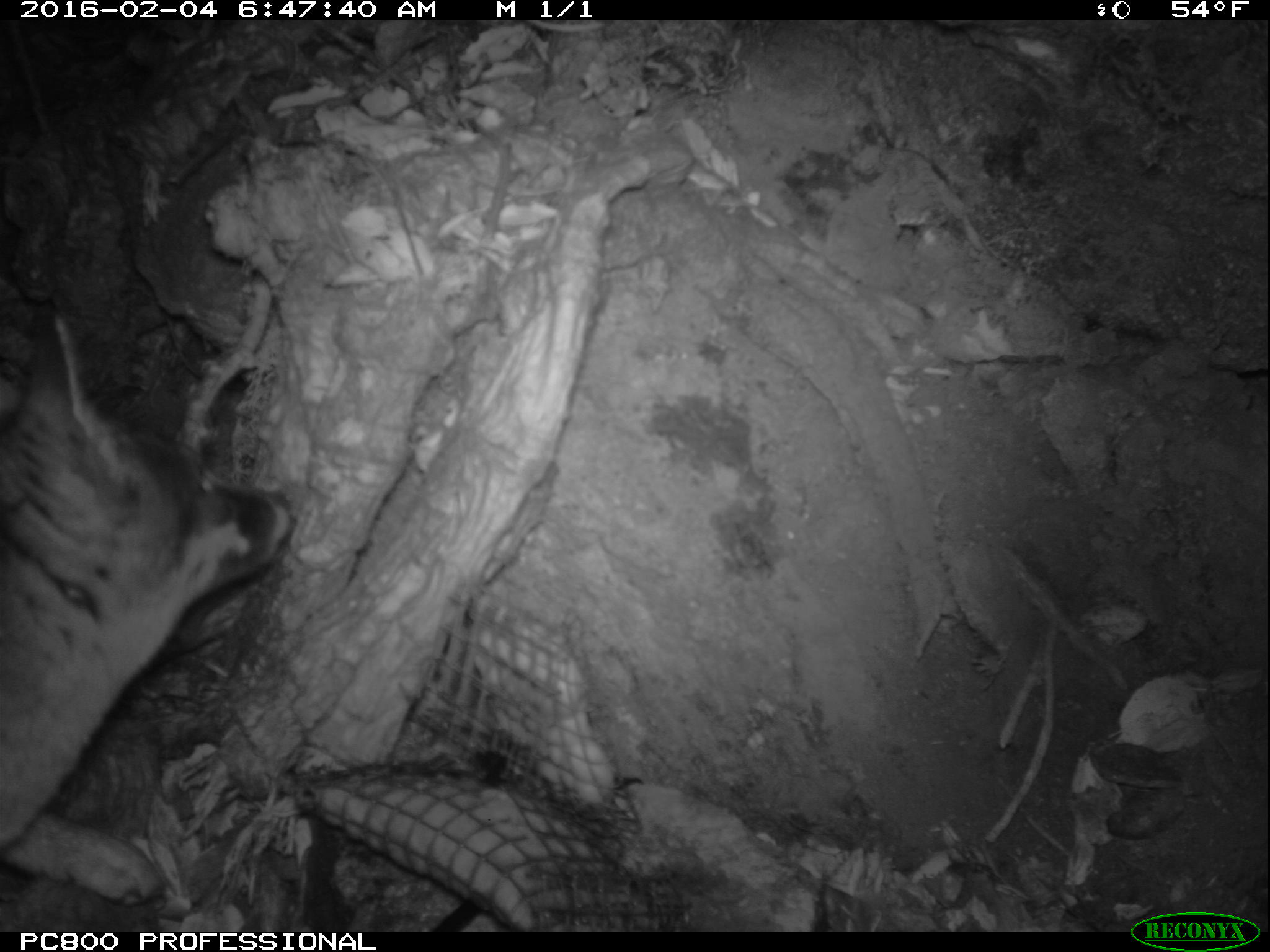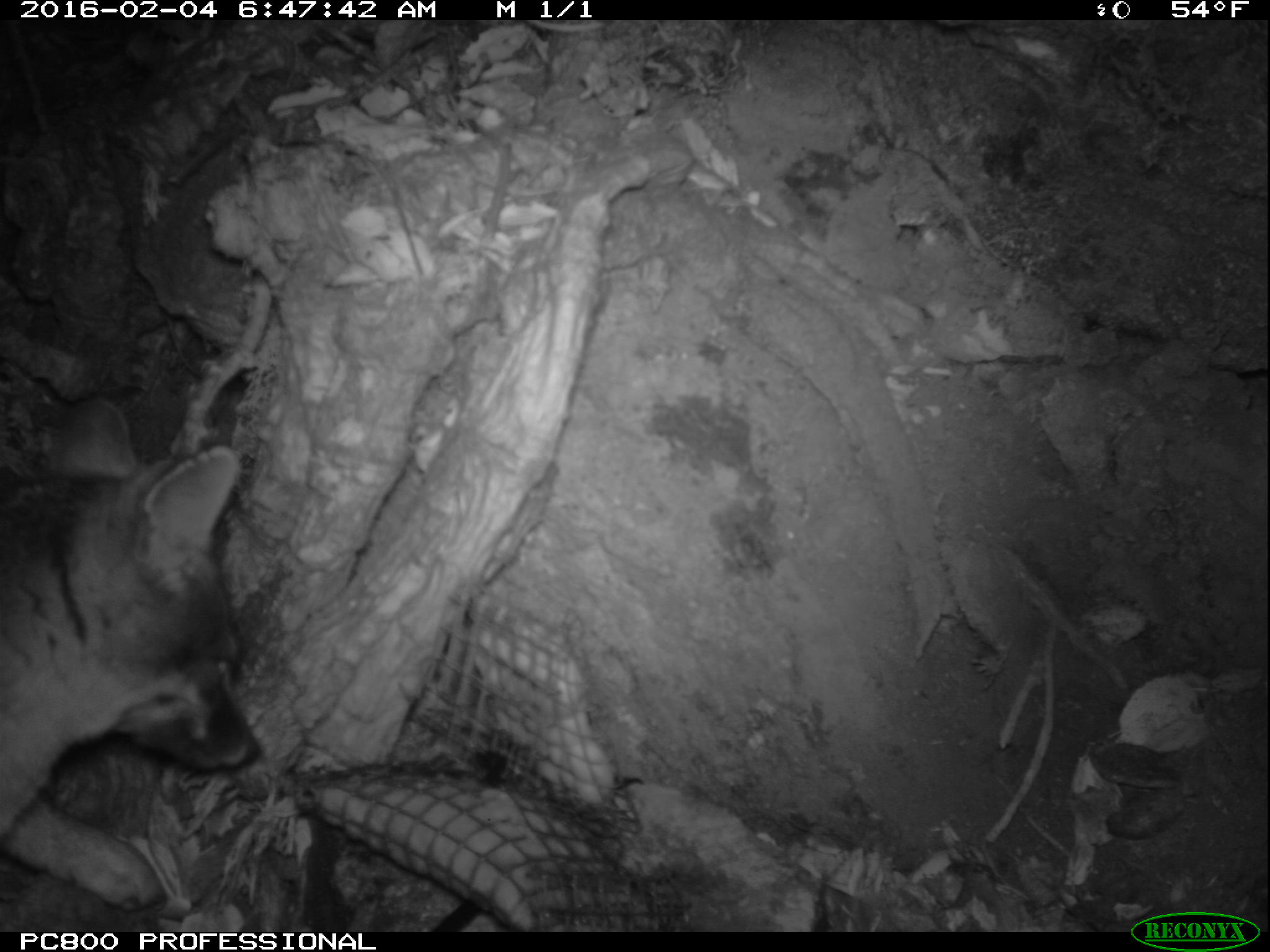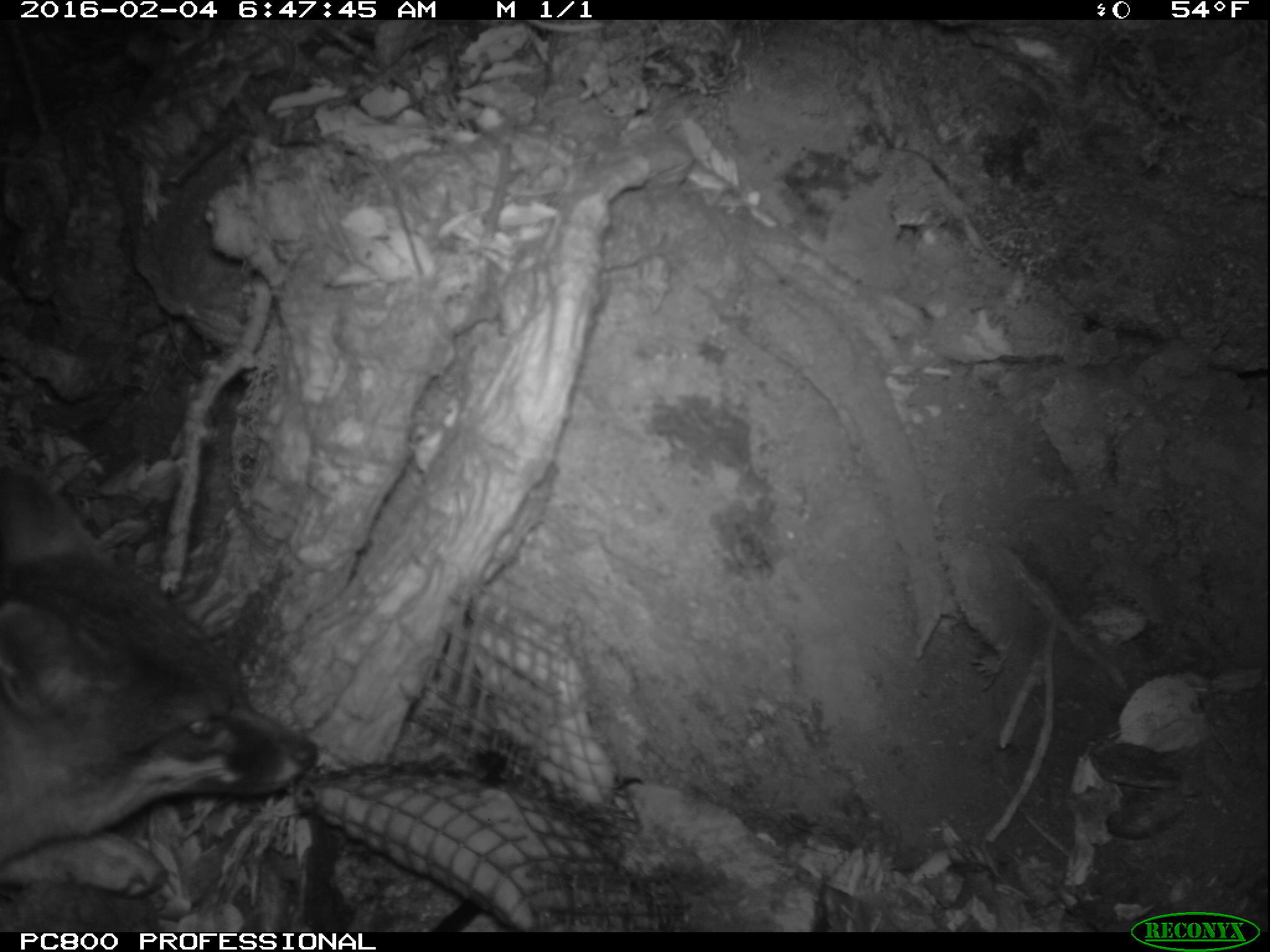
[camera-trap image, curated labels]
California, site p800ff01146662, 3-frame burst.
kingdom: Animalia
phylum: Chordata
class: Mammalia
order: Carnivora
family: Canidae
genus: Urocyon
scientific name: Urocyon littoralis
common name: island fox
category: fox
Fox (island fox) (Urocyon littoralis).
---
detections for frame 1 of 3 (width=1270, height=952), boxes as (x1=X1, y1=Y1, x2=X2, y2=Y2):
fox: (x1=0, y1=315, x2=290, y2=905)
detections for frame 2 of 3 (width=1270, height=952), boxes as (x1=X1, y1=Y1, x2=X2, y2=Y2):
fox: (x1=0, y1=399, x2=262, y2=907)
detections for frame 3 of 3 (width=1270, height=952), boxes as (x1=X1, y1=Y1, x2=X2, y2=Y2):
fox: (x1=0, y1=449, x2=313, y2=893)